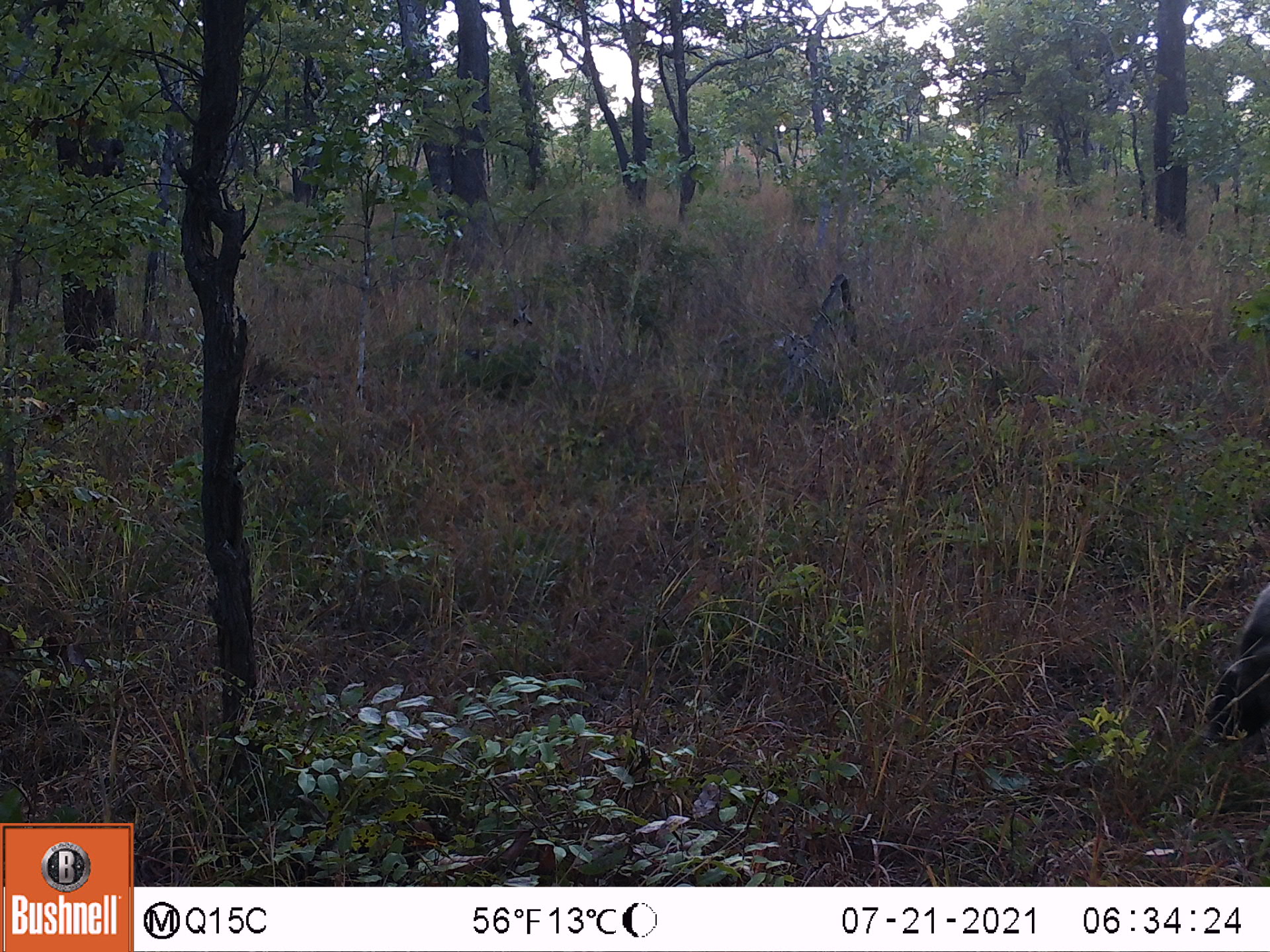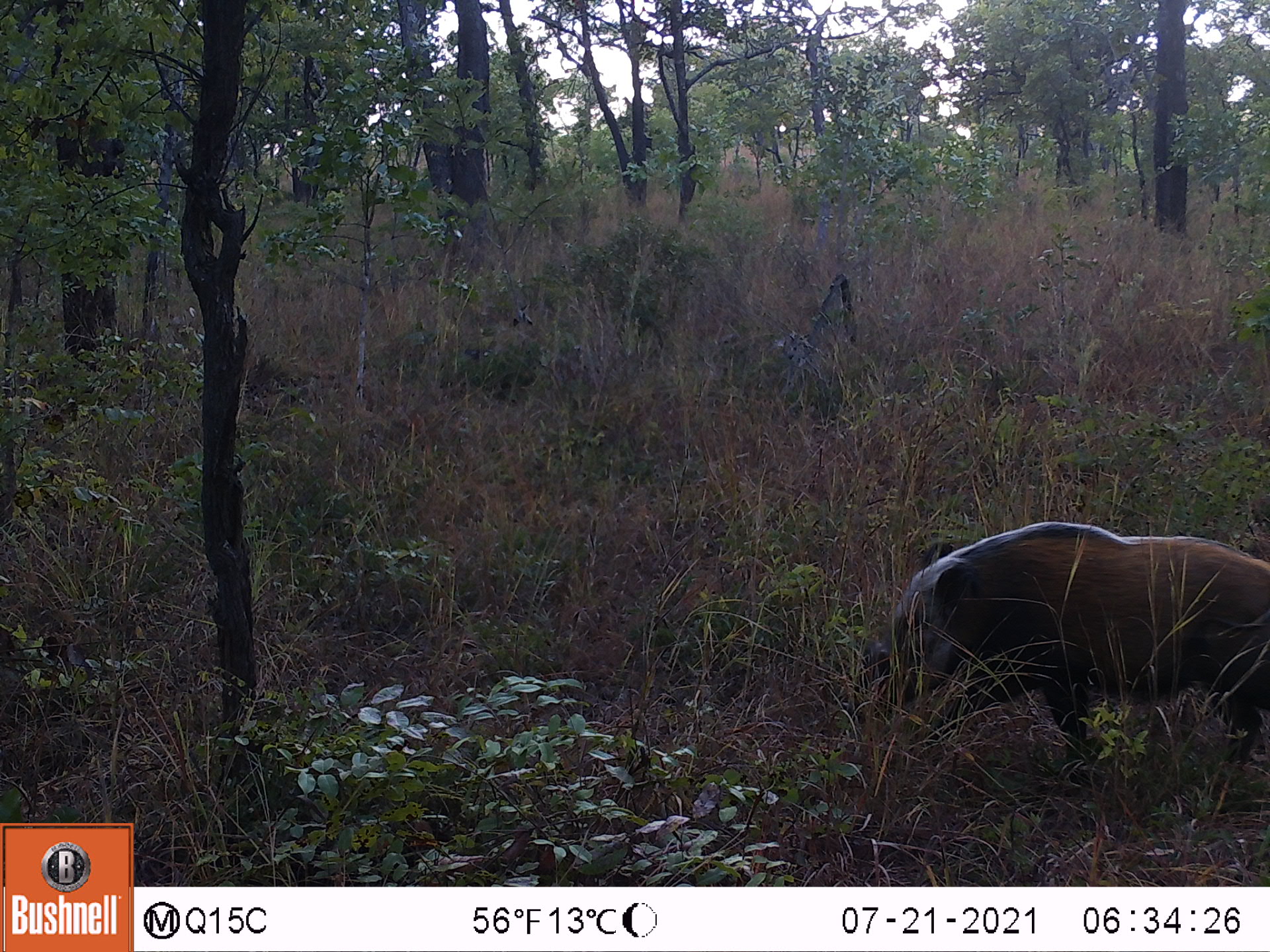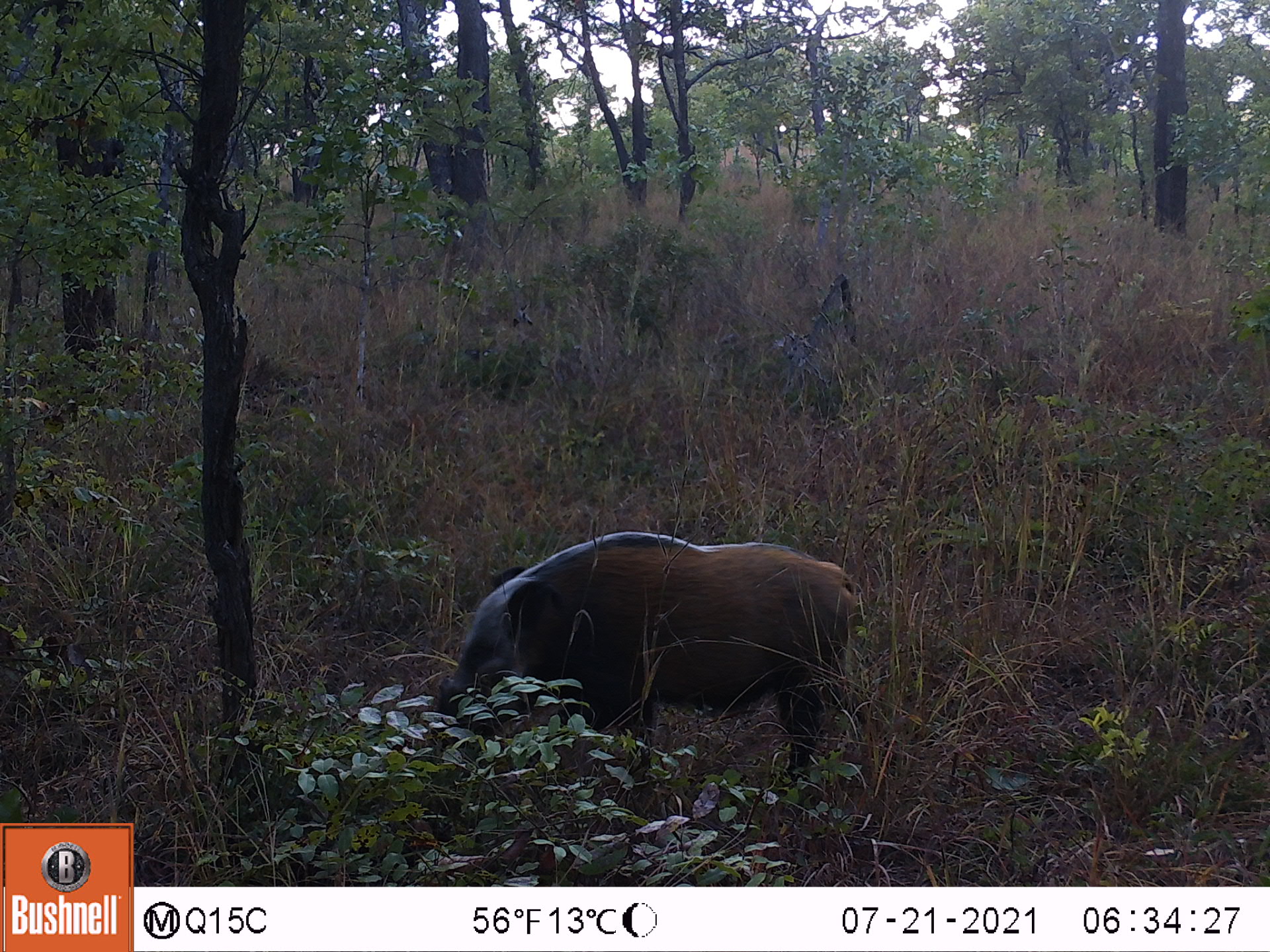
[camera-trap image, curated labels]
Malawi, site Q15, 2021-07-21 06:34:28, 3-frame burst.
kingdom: Animalia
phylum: Chordata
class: Mammalia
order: Artiodactyla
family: Suidae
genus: Potamochoerus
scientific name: Potamochoerus larvatus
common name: bushpig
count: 1